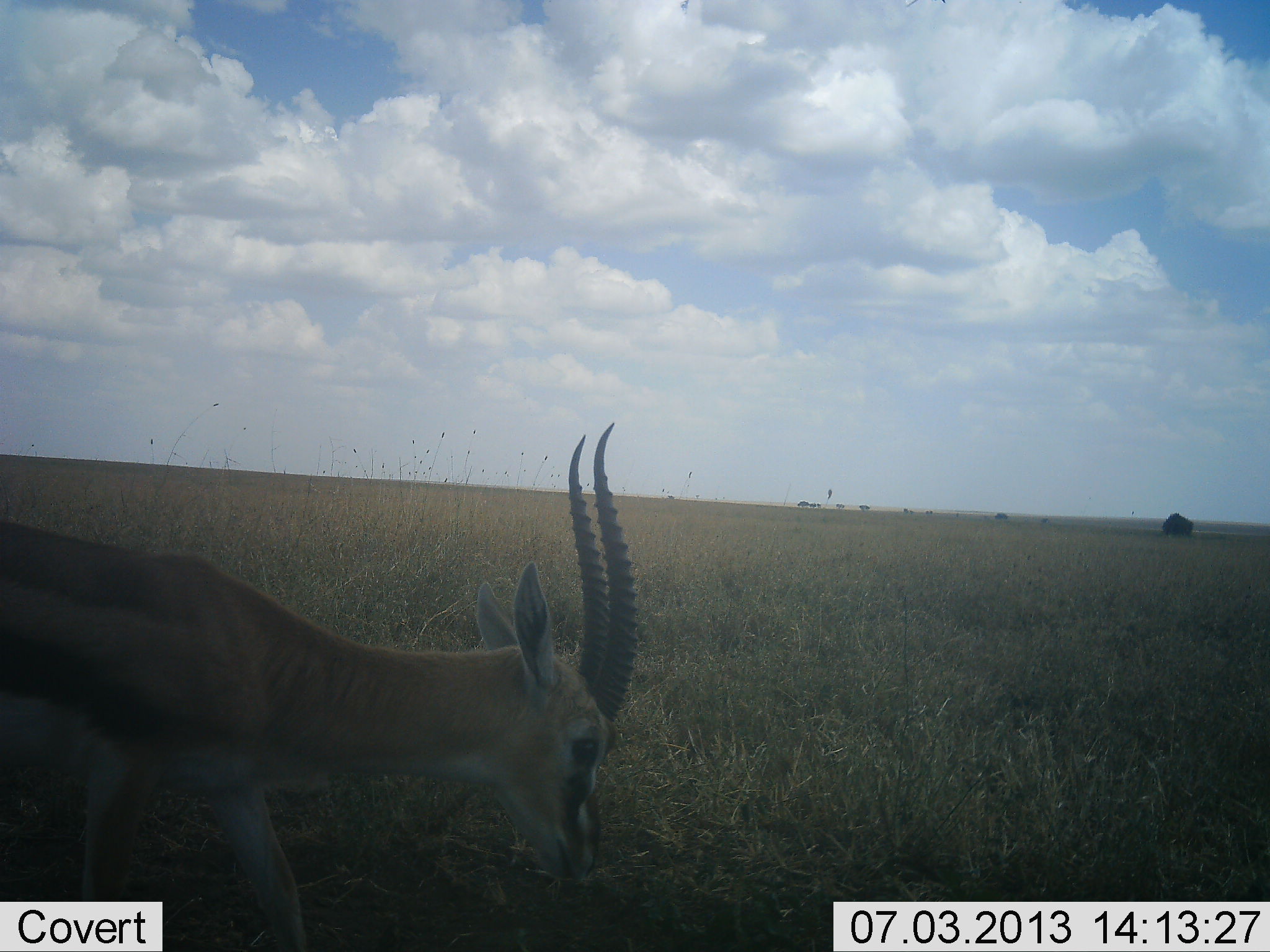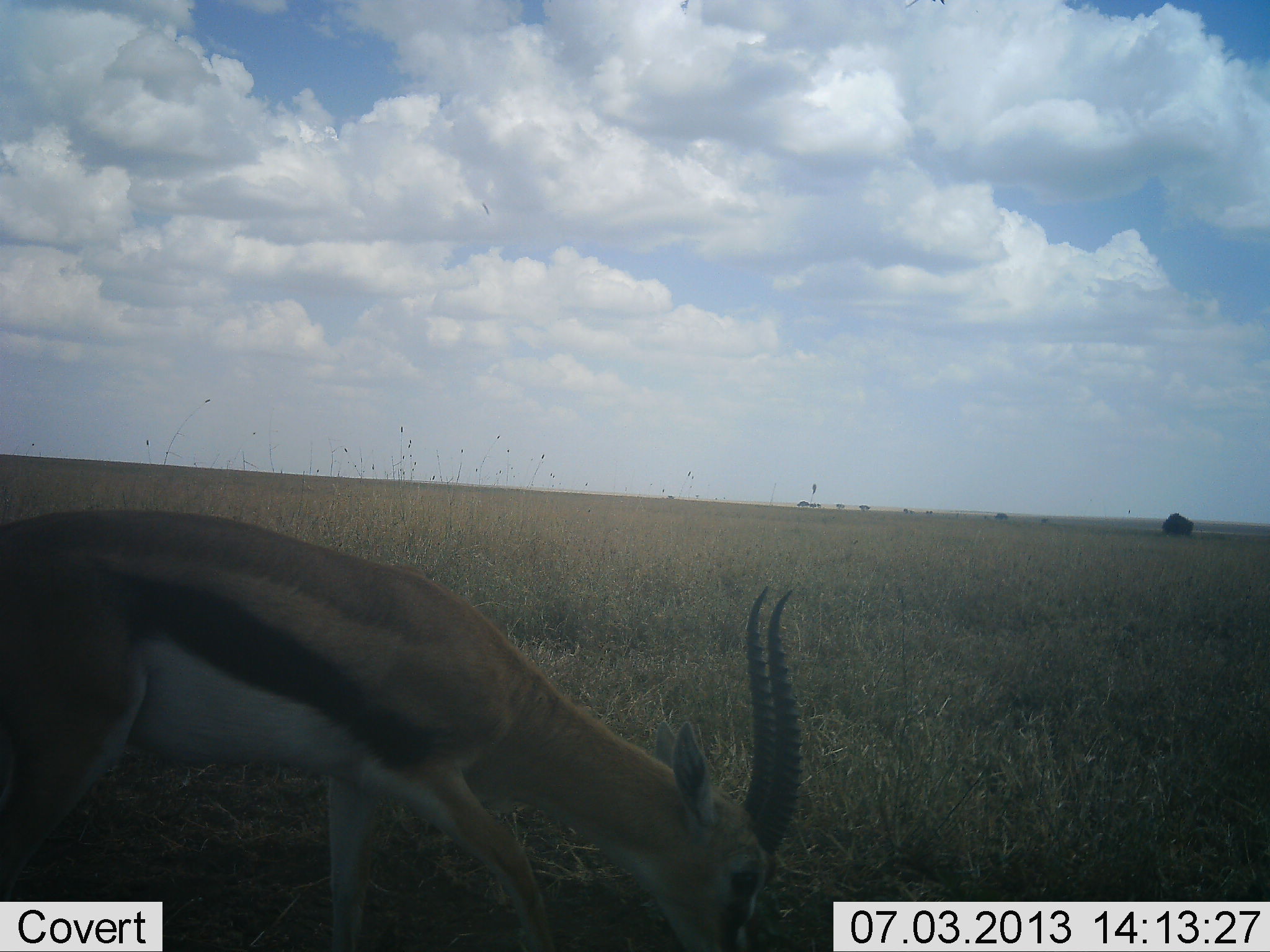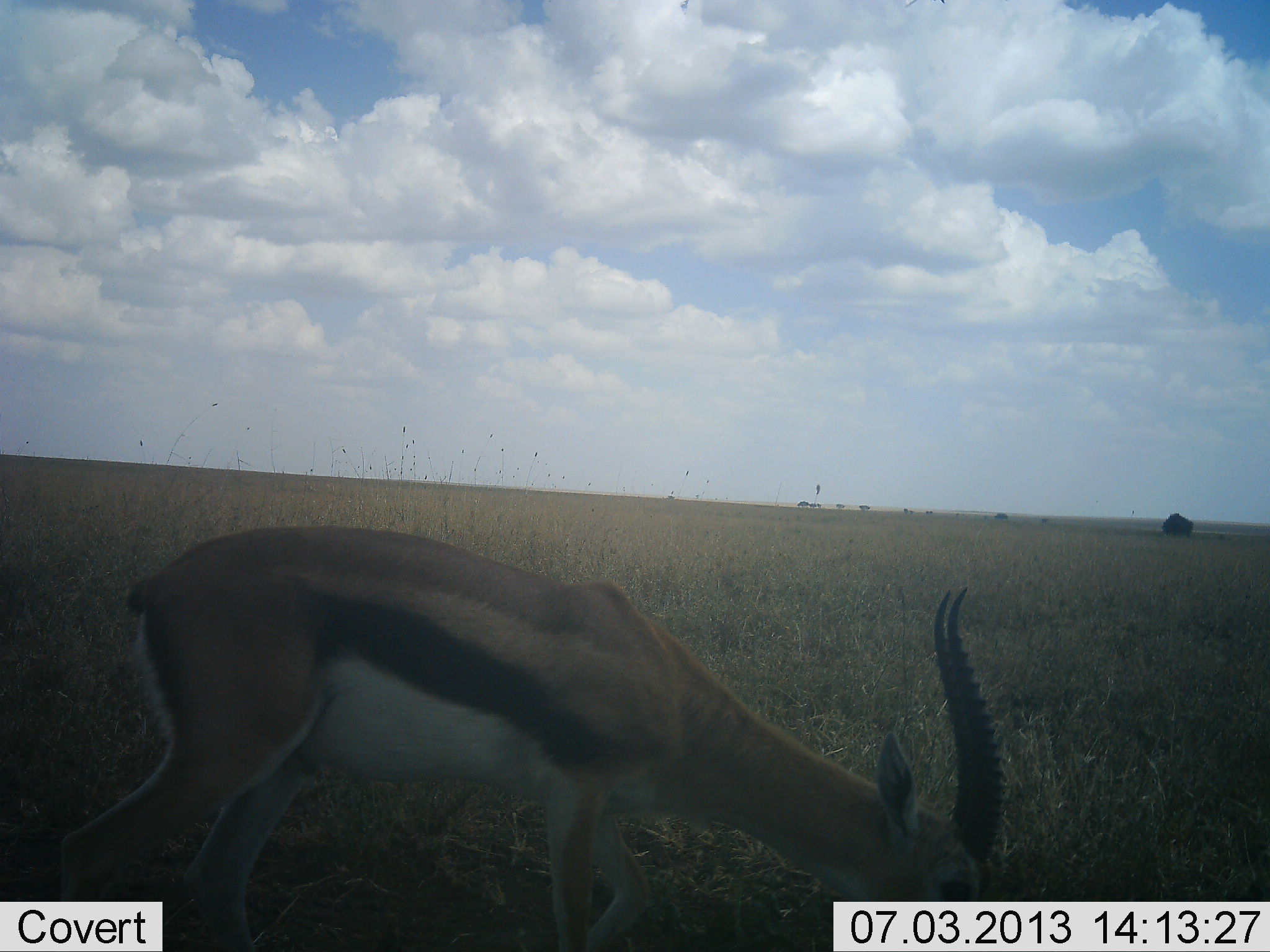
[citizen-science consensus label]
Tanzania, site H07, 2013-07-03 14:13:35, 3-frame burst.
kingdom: Animalia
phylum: Chordata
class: Mammalia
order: Artiodactyla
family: Bovidae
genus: Eudorcas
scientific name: Eudorcas thomsonii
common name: thomson's gazelle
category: gazellethomsons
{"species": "gazellethomsons (thomson's gazelle) (Eudorcas thomsonii)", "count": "1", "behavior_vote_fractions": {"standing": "9%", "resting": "0%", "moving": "48%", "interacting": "0%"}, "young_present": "0%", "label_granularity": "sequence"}